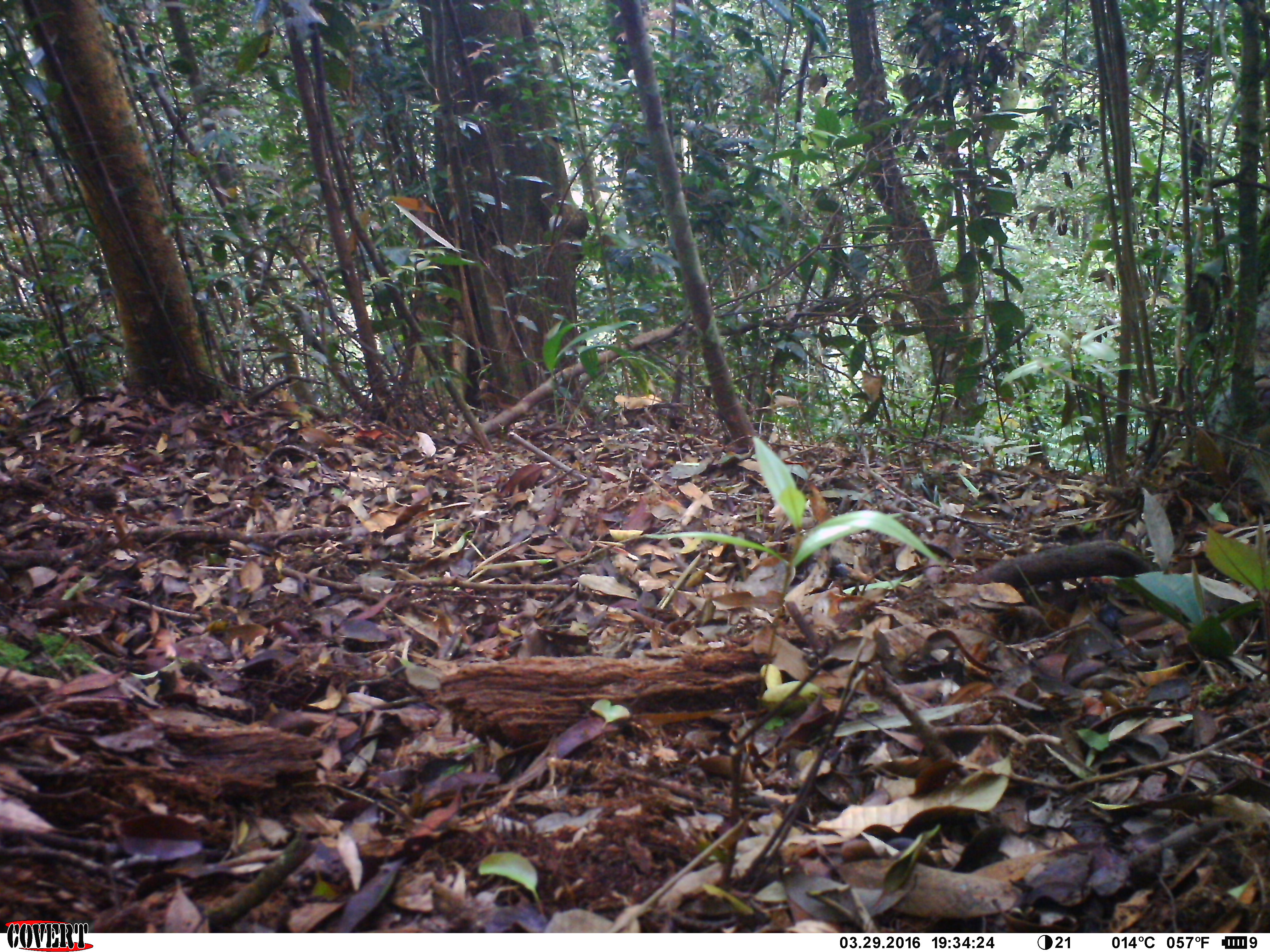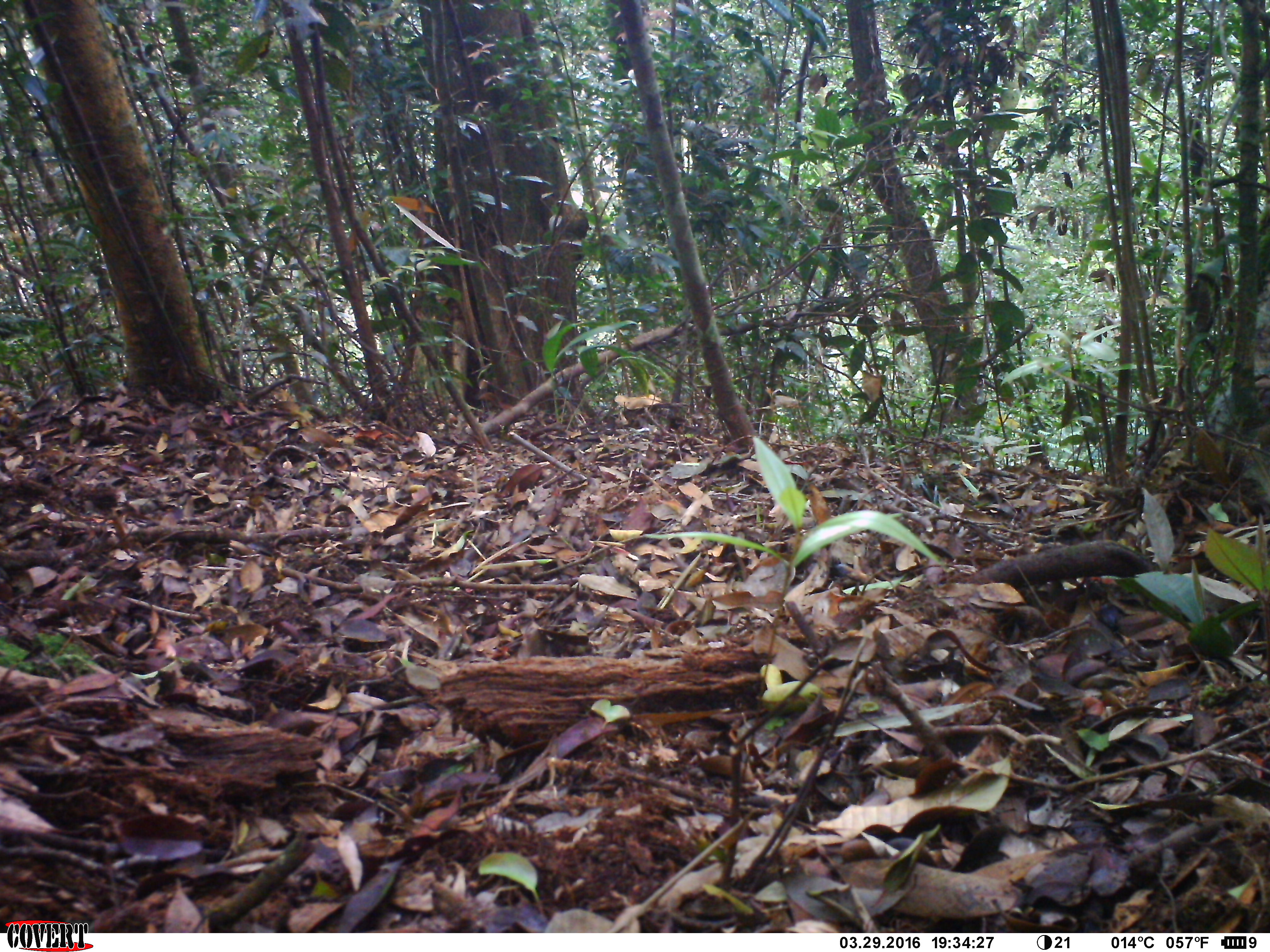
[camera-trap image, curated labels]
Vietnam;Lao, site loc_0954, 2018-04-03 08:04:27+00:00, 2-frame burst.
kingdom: Animalia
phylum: Chordata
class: Aves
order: Passeriformes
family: Muscicapidae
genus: Myophonus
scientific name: Myophonus caeruleus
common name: blue whistling thrush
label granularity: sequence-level